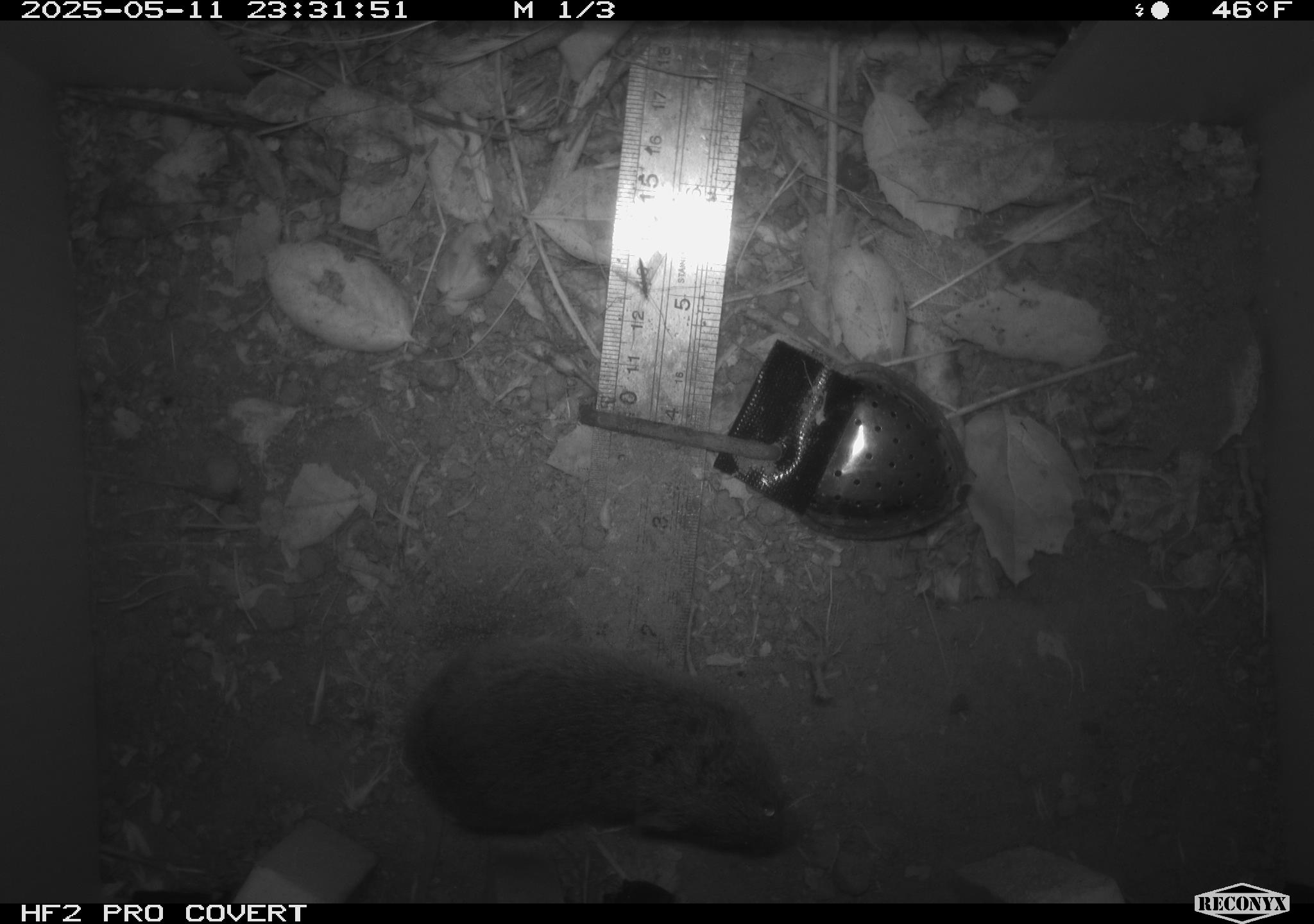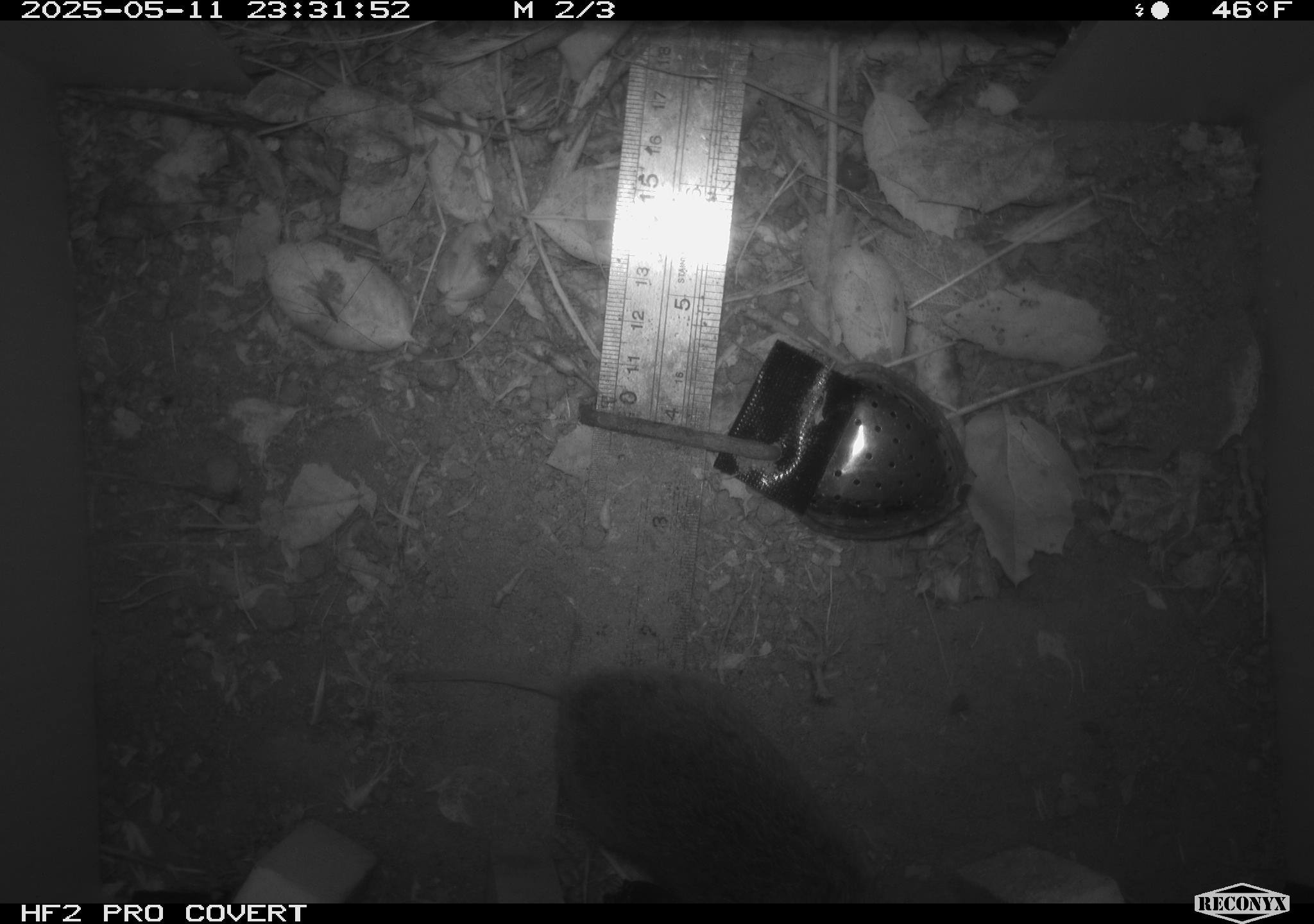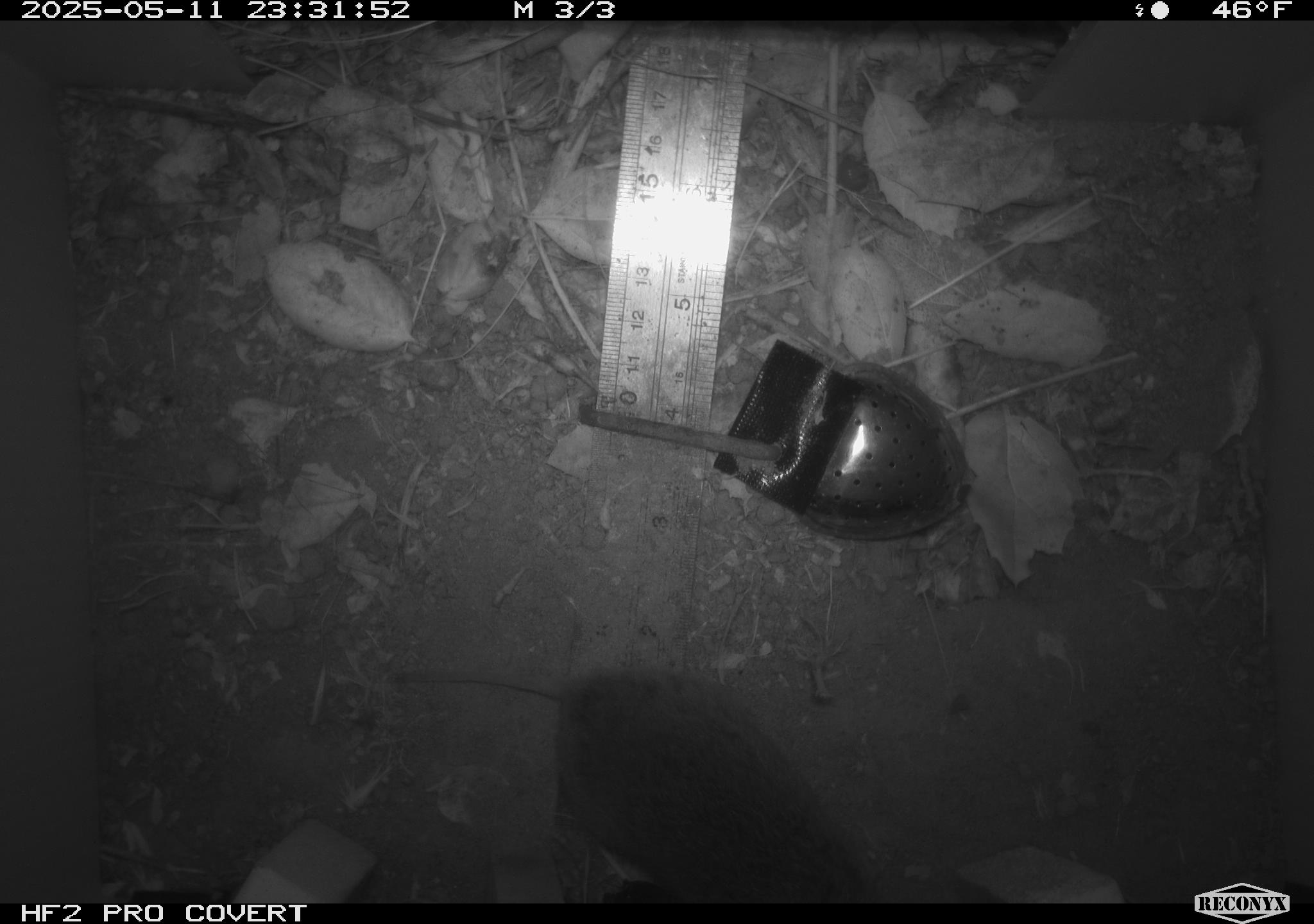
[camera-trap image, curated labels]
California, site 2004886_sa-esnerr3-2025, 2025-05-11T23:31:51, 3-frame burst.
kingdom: Animalia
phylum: Chordata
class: Mammalia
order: Rodentia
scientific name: Rodentia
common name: rodent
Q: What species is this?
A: Rodent (Rodentia).